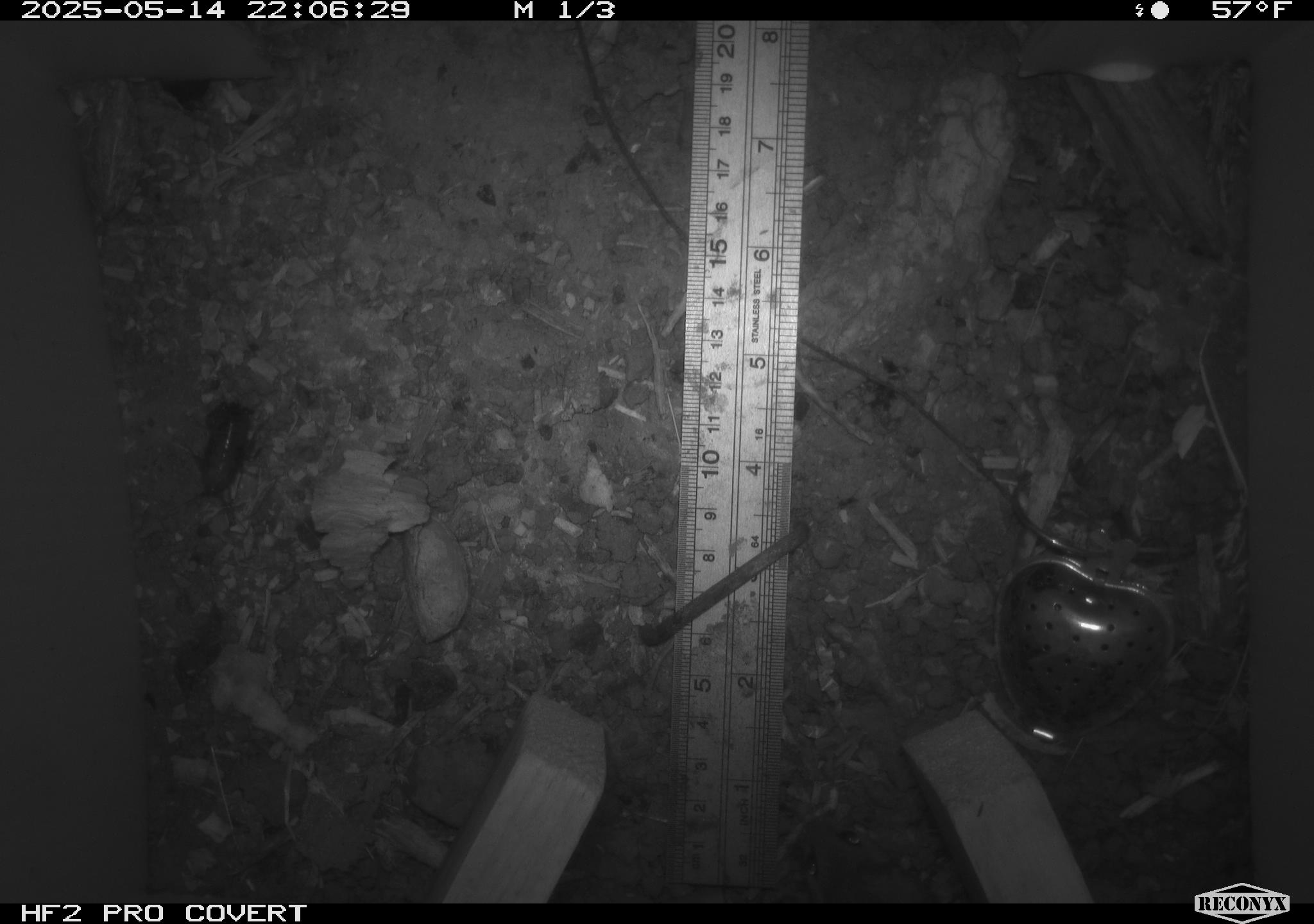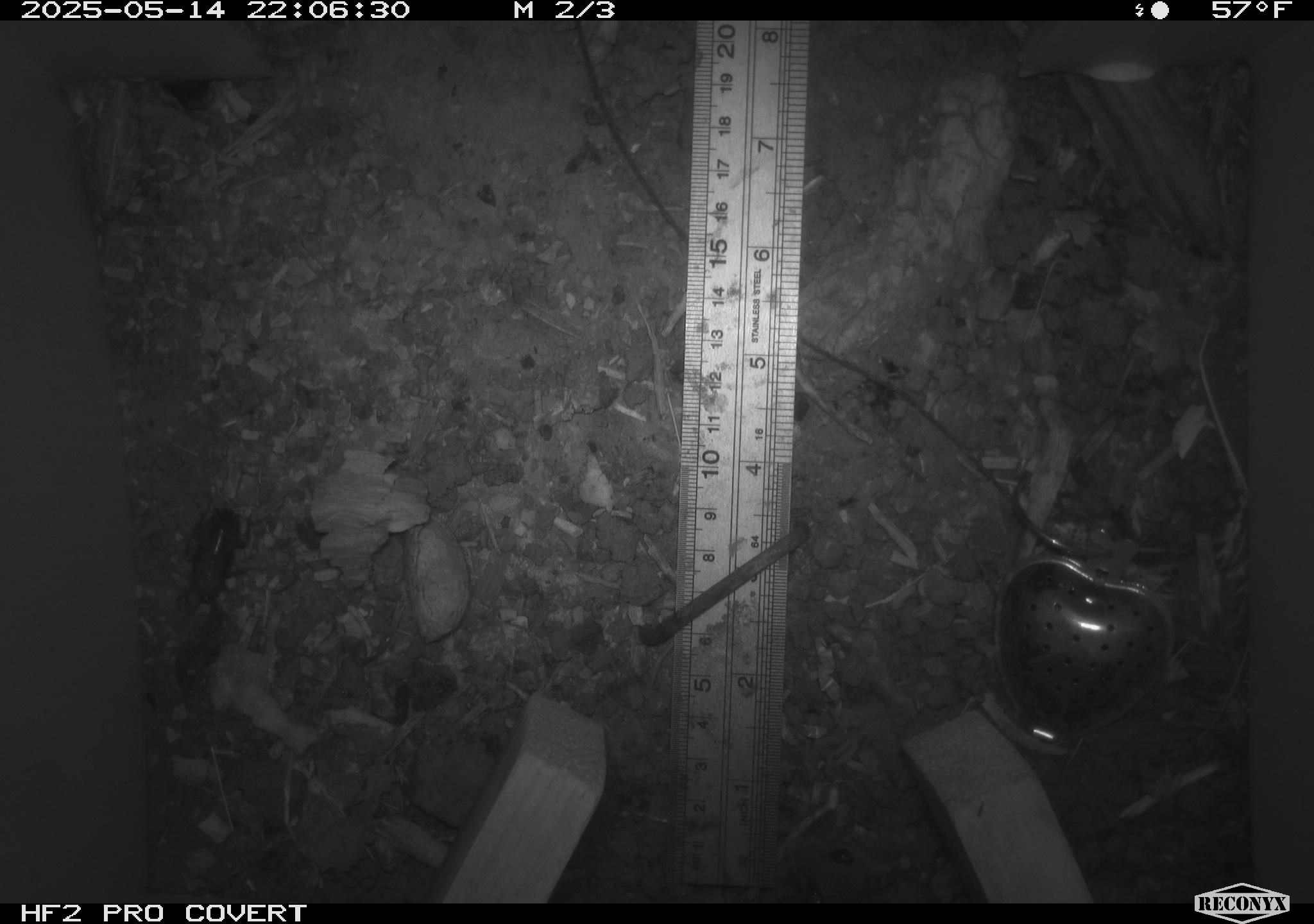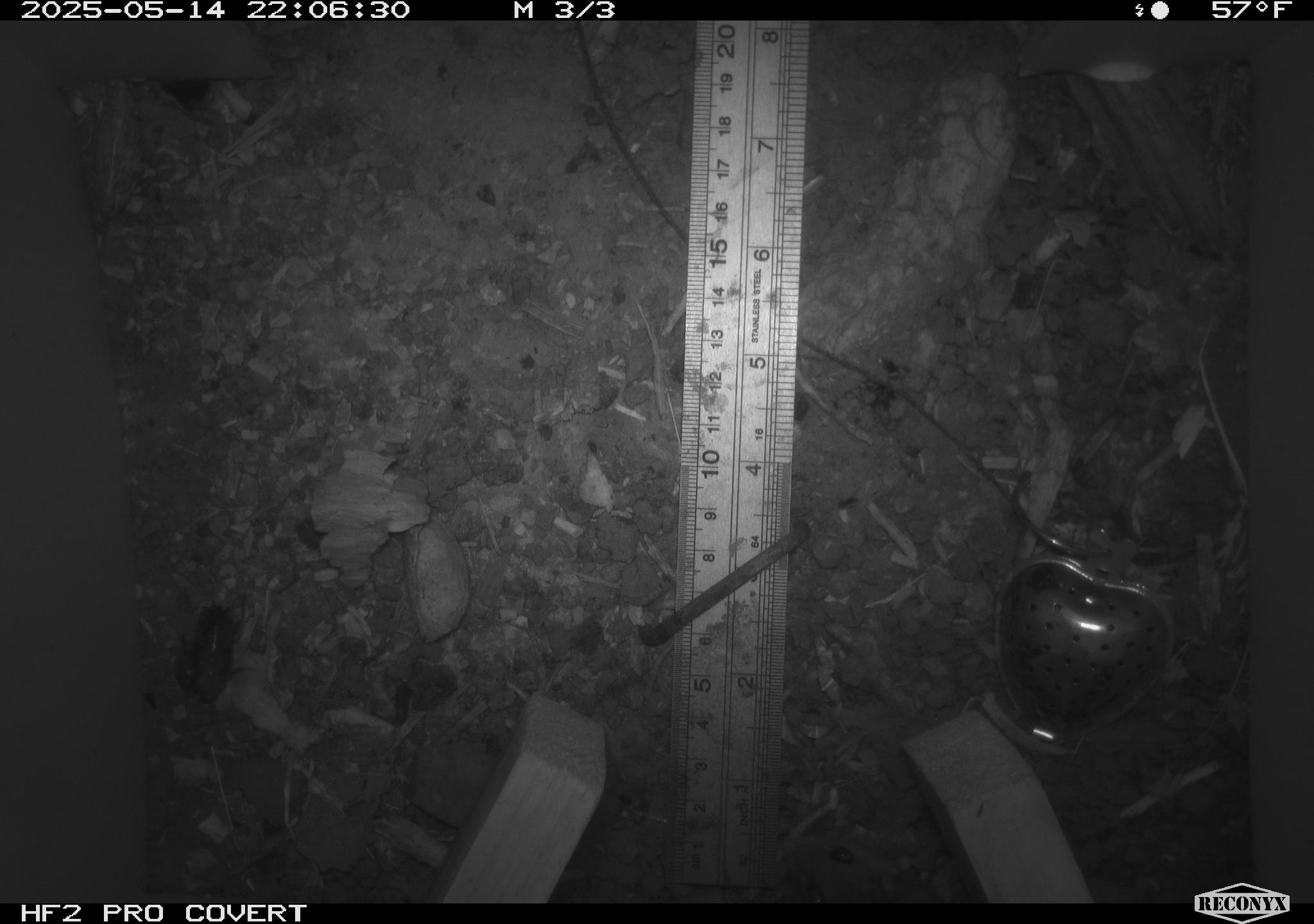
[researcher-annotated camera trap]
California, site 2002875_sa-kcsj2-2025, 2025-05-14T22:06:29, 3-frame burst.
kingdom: Animalia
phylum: Chordata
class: Mammalia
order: Rodentia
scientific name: Rodentia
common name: rodent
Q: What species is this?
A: Rodent (Rodentia).